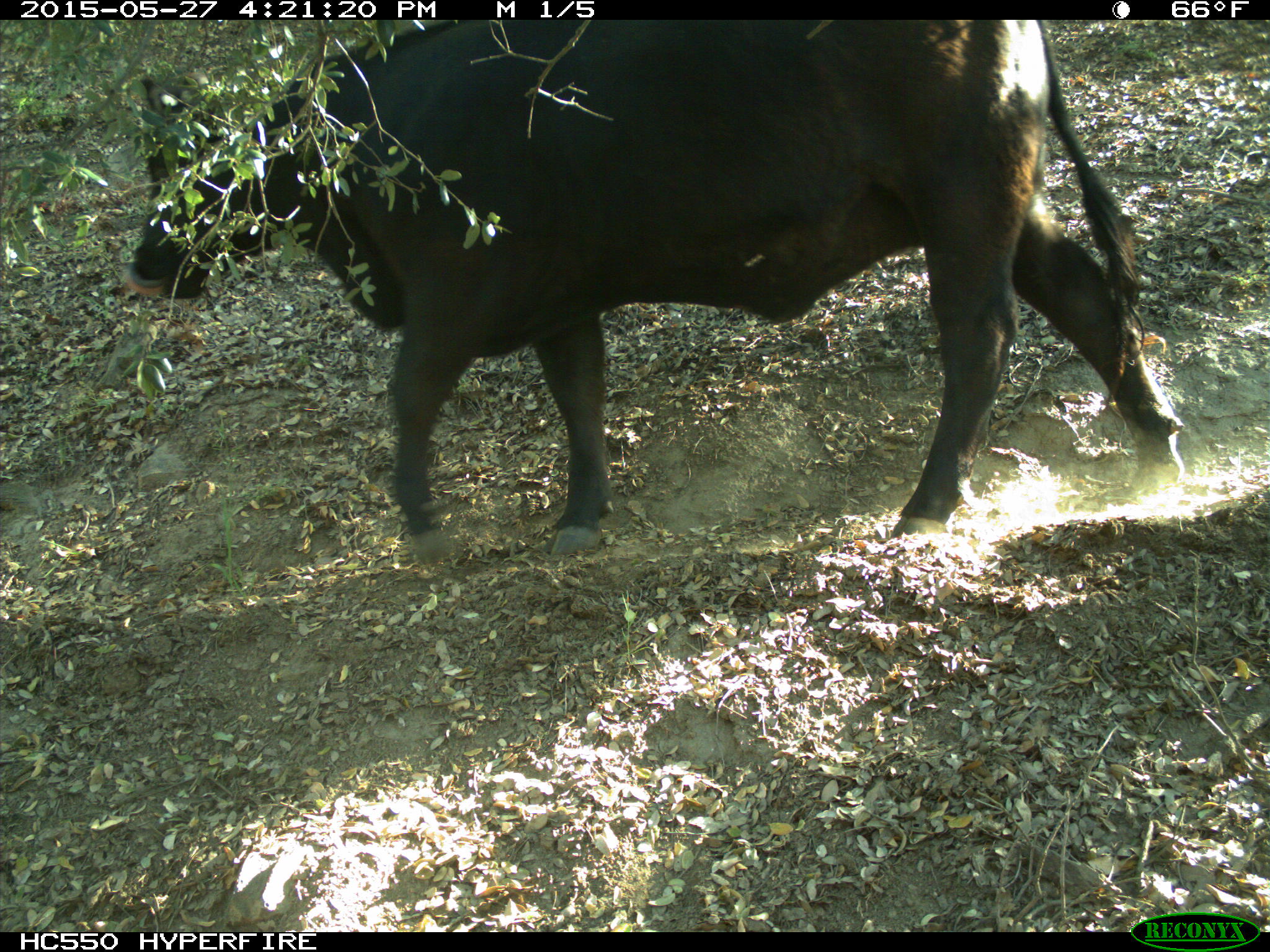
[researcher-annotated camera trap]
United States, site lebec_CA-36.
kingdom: Animalia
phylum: Chordata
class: Mammalia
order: Artiodactyla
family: Bovidae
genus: Bos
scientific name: Bos taurus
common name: domestic cow